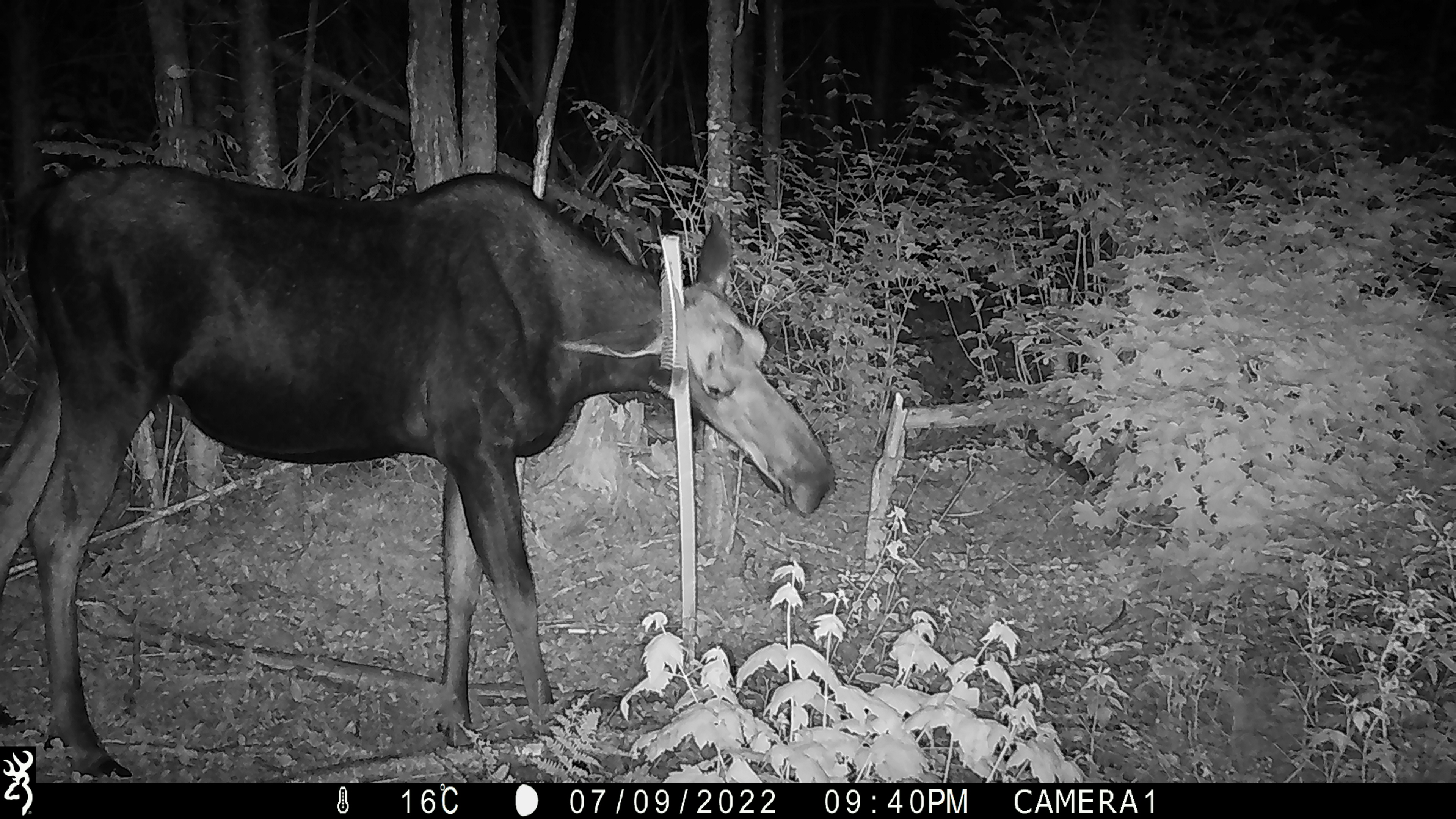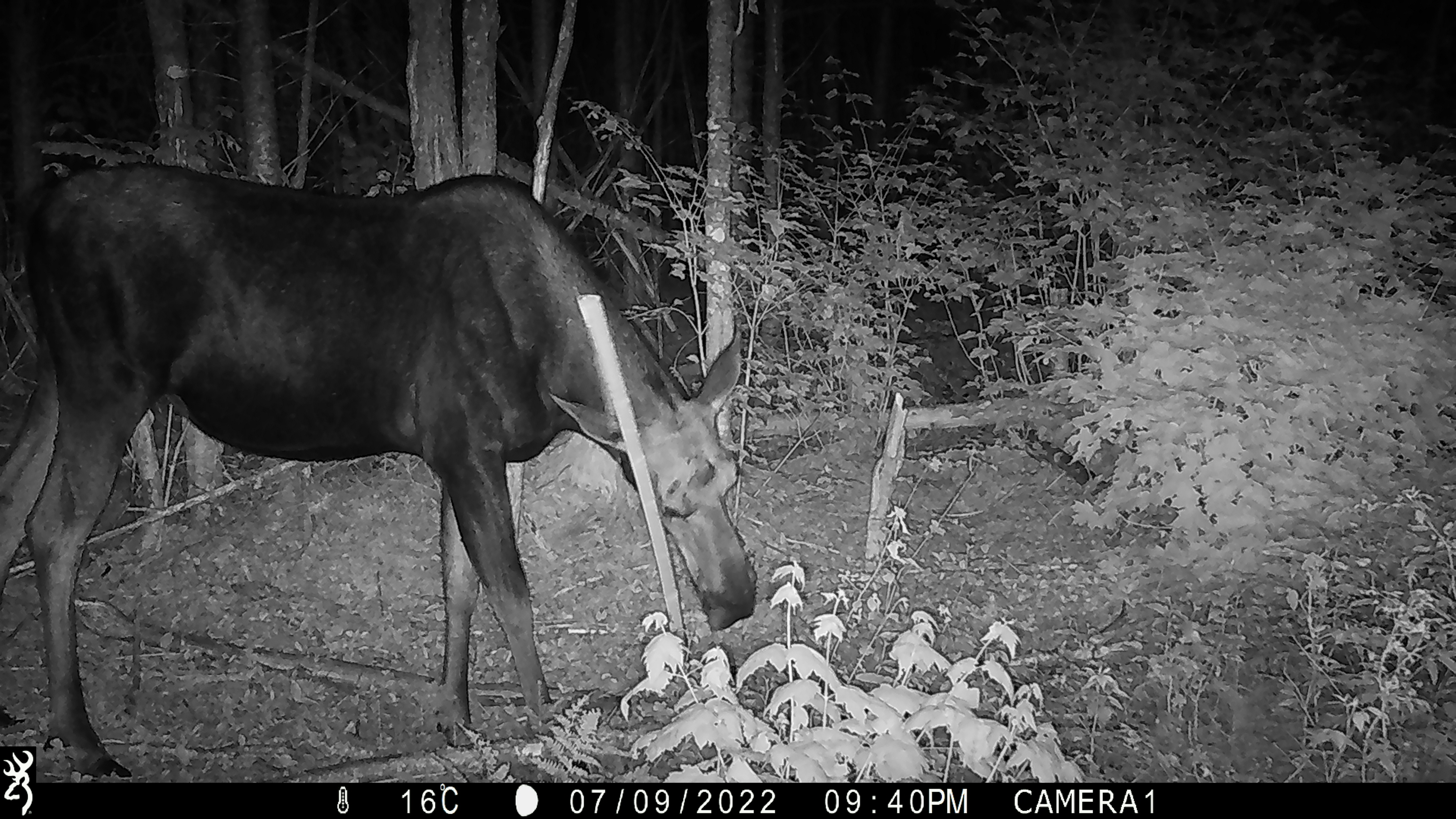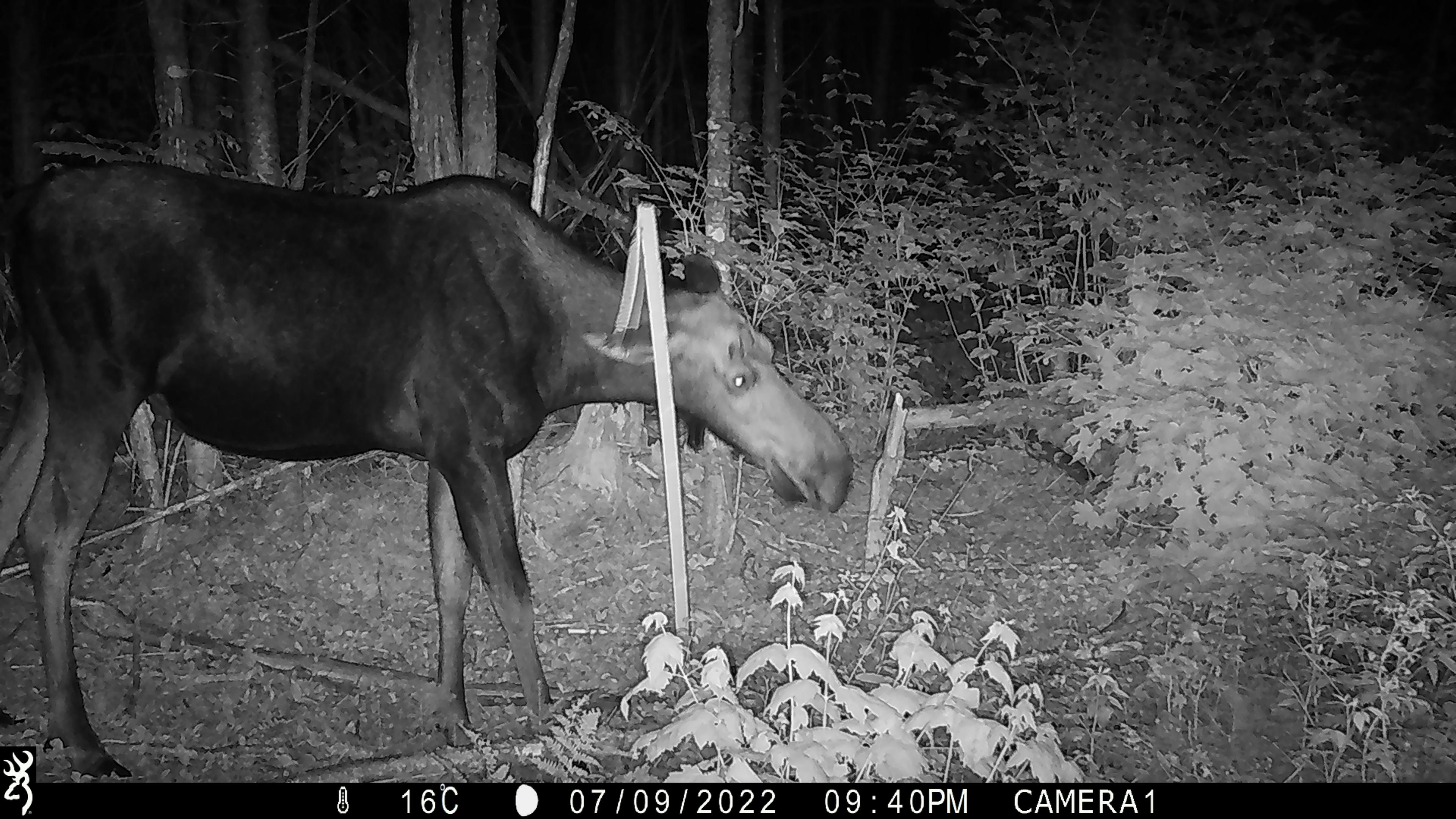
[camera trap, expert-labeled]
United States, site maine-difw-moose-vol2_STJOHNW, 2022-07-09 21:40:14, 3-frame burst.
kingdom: Animalia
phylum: Chordata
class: Mammalia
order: Artiodactyla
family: Cervidae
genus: Alces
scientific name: Alces alces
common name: moose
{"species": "moose (Alces alces)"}